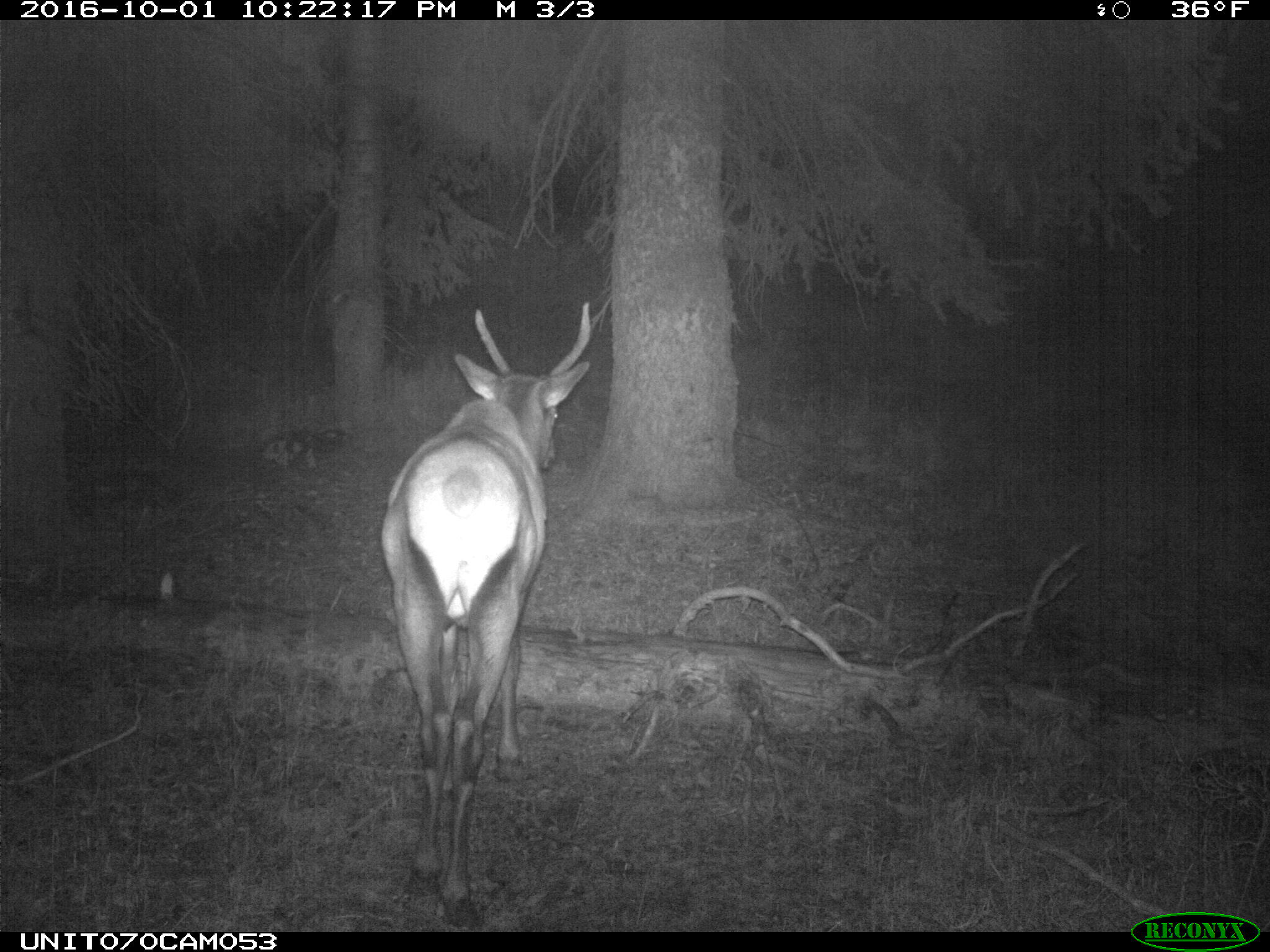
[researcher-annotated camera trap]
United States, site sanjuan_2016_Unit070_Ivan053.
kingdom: Animalia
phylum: Chordata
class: Mammalia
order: Artiodactyla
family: Cervidae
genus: Cervus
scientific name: Cervus elaphus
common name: red deer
Cervus elaphus (red deer).